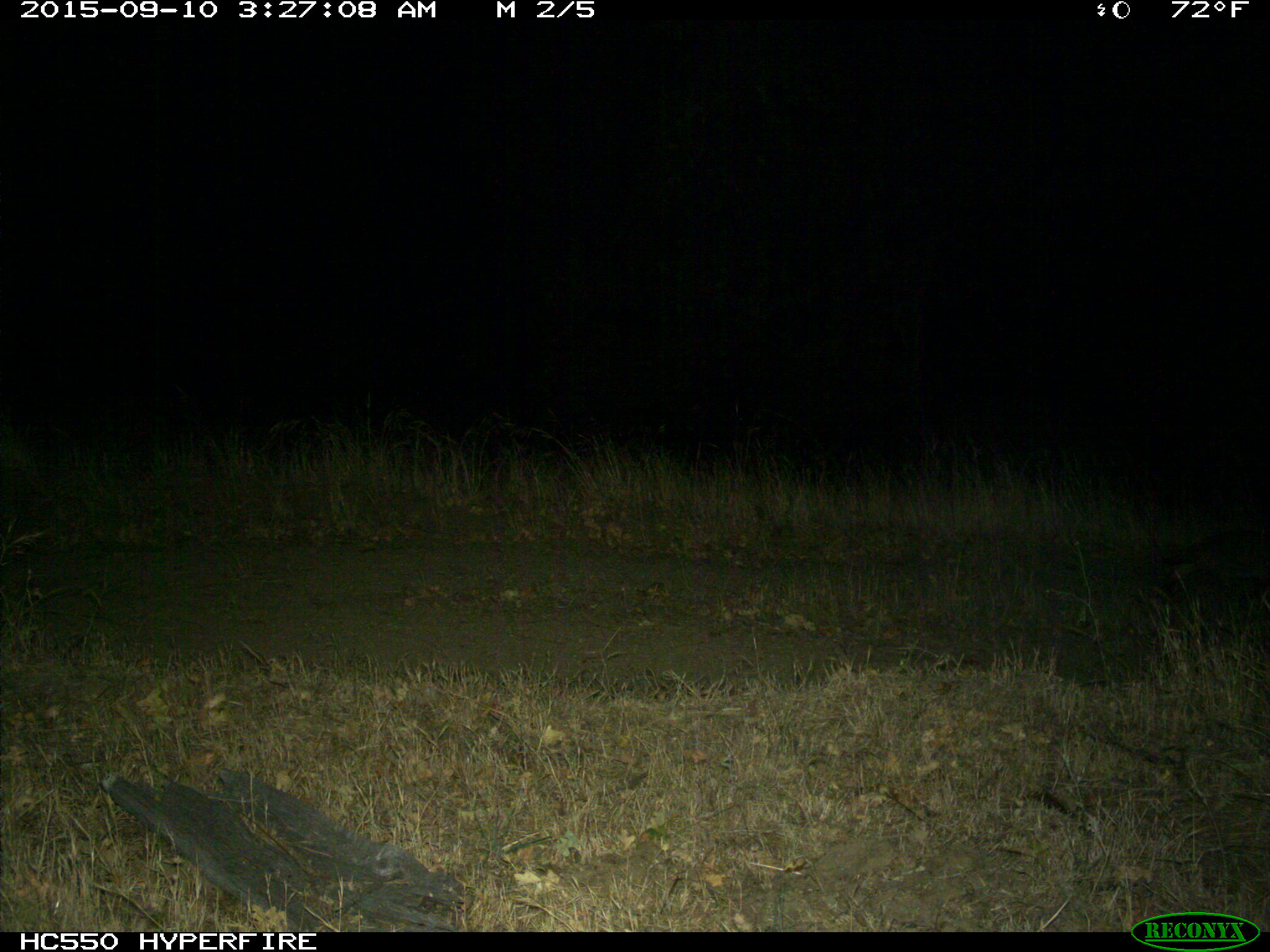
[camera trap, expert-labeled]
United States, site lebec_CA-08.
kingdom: Animalia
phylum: Chordata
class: Mammalia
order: Carnivora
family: Mustelidae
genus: Meles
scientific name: Meles meles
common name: european badger